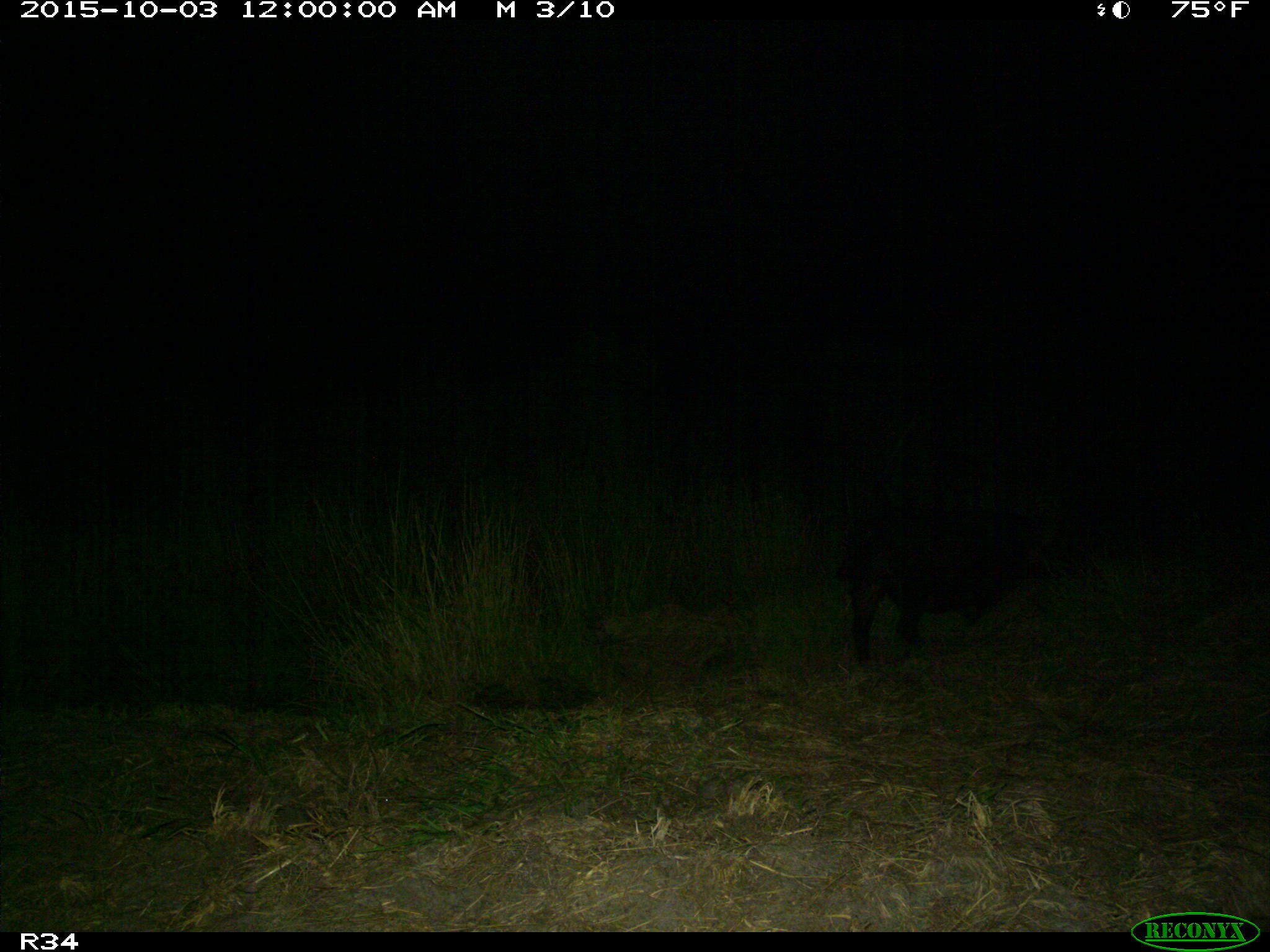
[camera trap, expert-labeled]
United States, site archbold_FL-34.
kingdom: Animalia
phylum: Chordata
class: Mammalia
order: Artiodactyla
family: Suidae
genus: Sus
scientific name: Sus scrofa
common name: wild boar